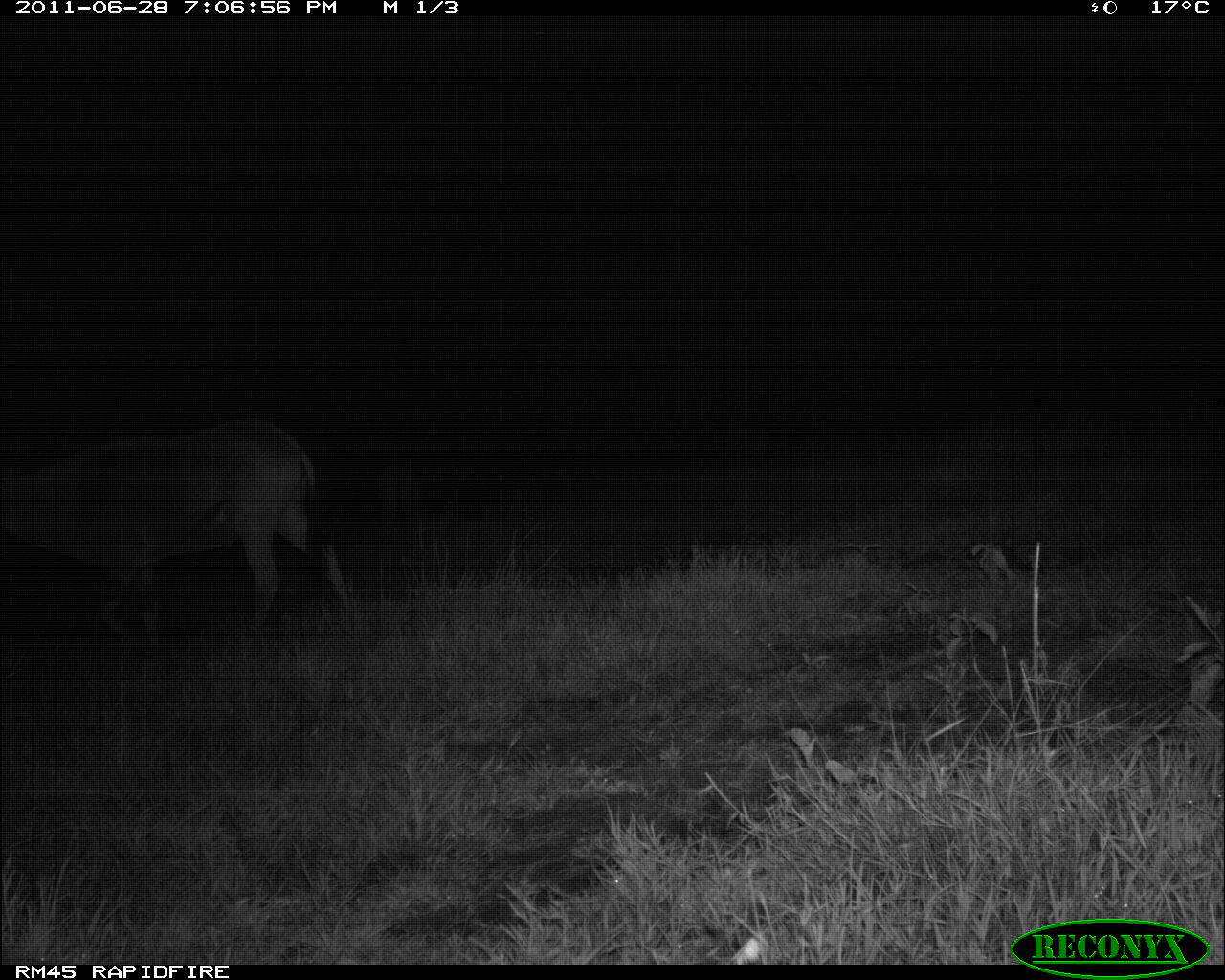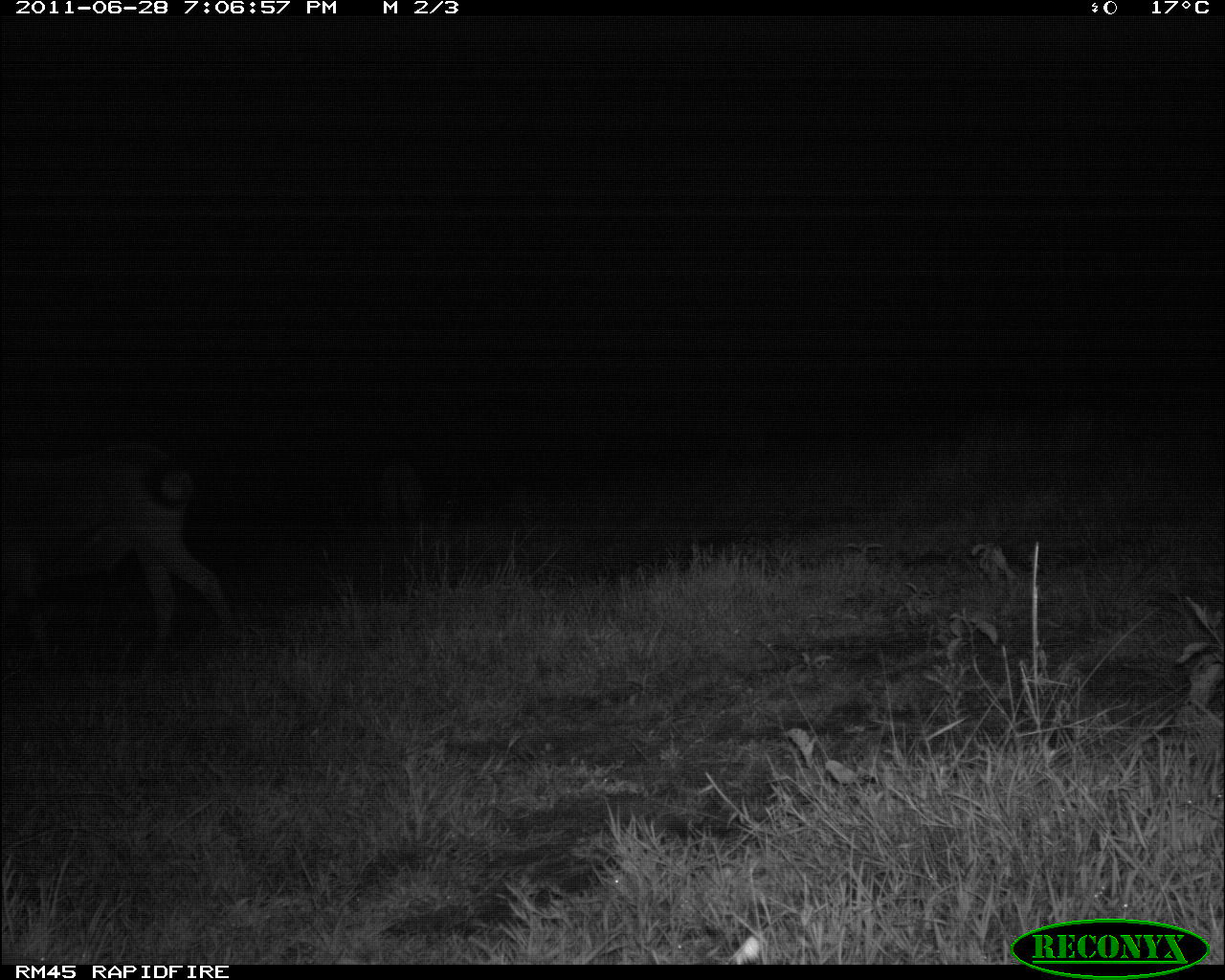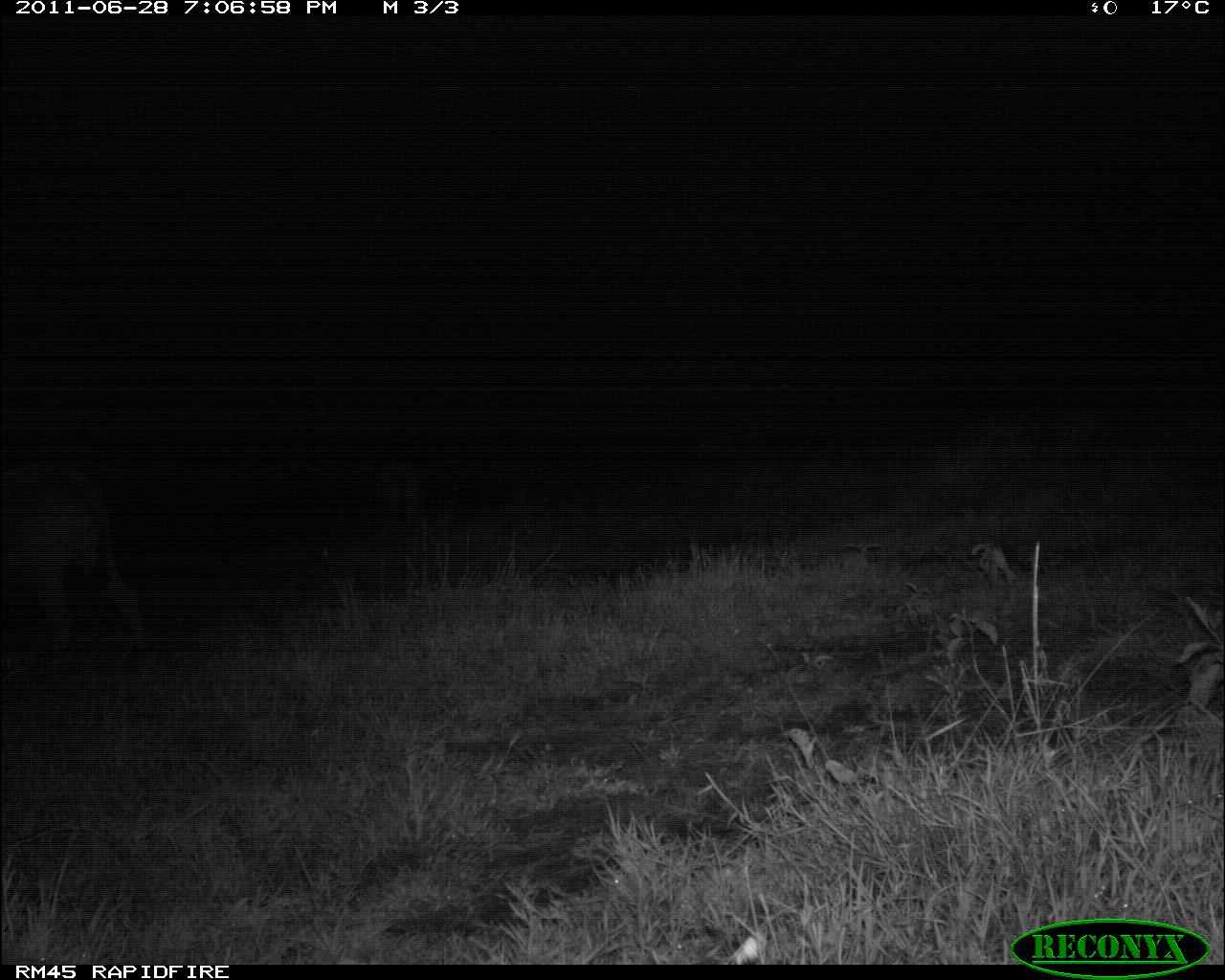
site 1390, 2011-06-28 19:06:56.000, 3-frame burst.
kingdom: Animalia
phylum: Chordata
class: Mammalia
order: Artiodactyla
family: Bovidae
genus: Oryx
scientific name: Oryx beisa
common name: east african oryx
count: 1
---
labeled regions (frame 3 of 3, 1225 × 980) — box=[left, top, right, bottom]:
oryx beisa: box=[0, 453, 159, 669]; box=[373, 459, 428, 542]